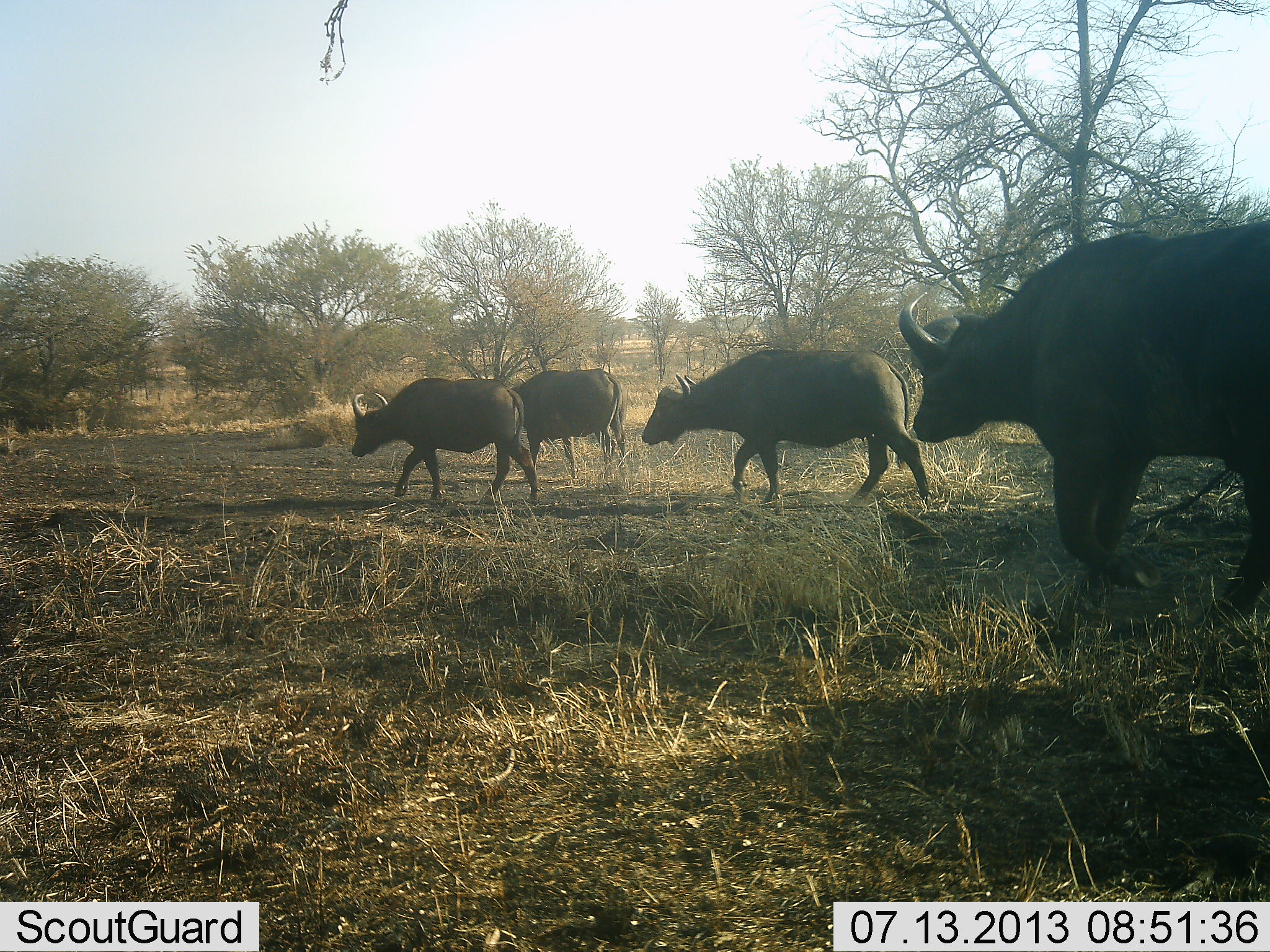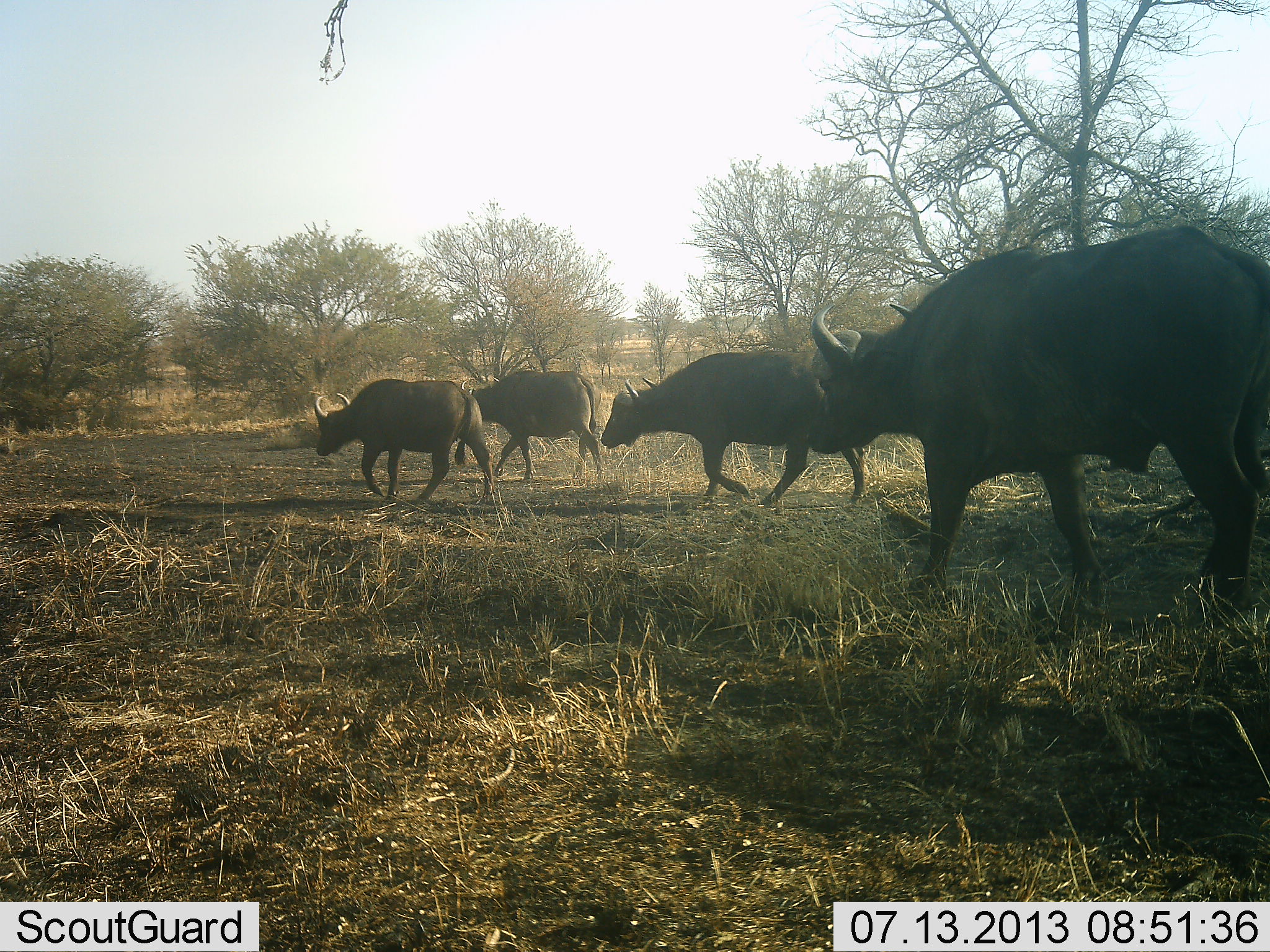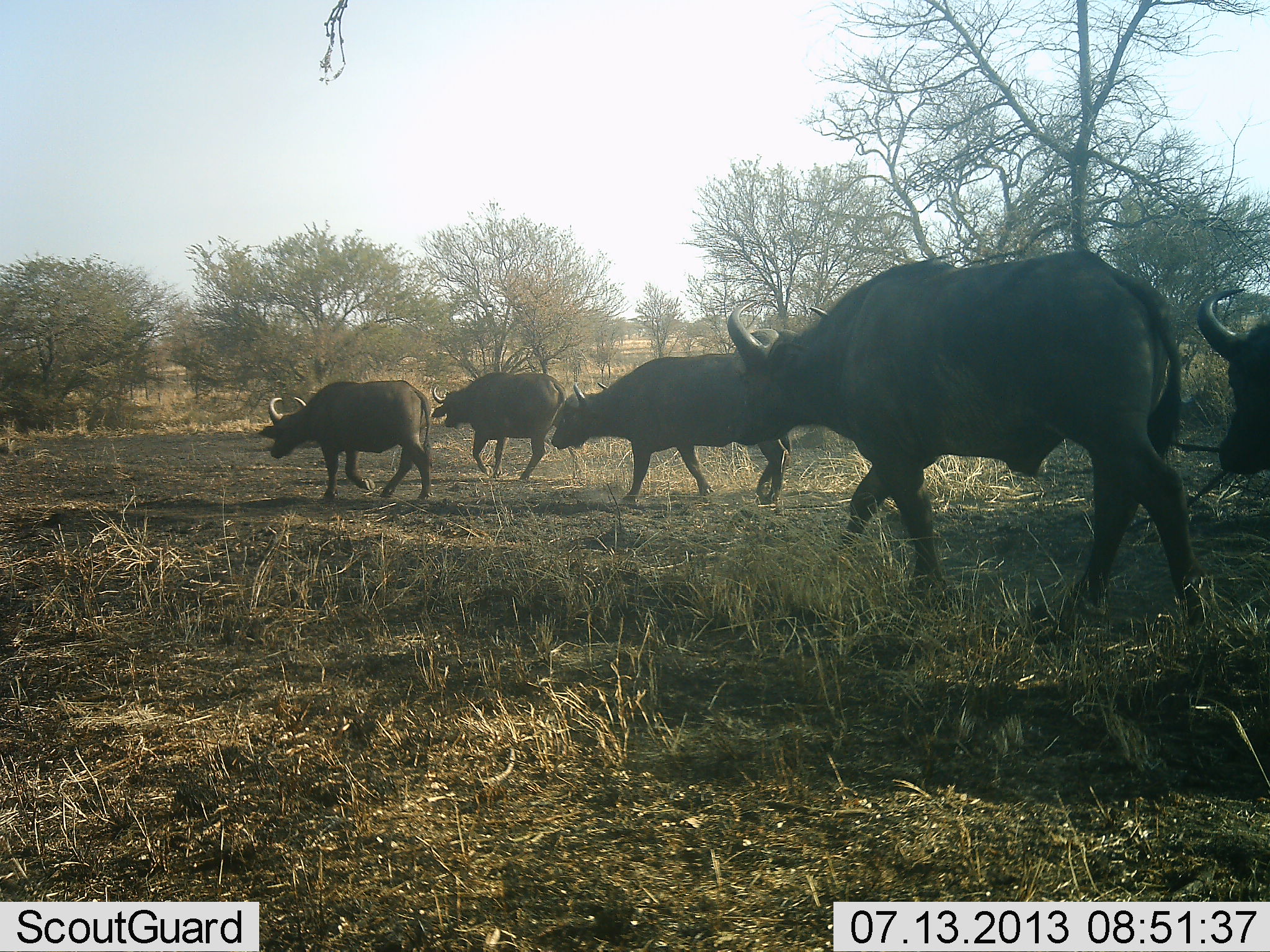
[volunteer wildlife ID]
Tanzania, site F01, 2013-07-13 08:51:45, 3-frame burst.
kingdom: Animalia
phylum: Chordata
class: Mammalia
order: Artiodactyla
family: Bovidae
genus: Syncerus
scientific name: Syncerus caffer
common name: cape buffalo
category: buffalo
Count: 5.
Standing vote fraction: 0%.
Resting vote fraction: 0%.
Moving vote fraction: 100%.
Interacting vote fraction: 0%.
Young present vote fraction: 0%.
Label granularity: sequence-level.